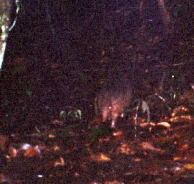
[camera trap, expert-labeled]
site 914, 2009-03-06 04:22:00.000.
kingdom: Animalia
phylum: Chordata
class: Mammalia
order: Cingulata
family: Dasypodidae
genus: Dasypus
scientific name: Dasypus novemcinctus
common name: nine-banded armadillo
Dasypus novemcinctus (nine-banded armadillo).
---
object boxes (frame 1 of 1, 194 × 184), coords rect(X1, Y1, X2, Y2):
dasypus novemcinctus: rect(93, 76, 136, 130)